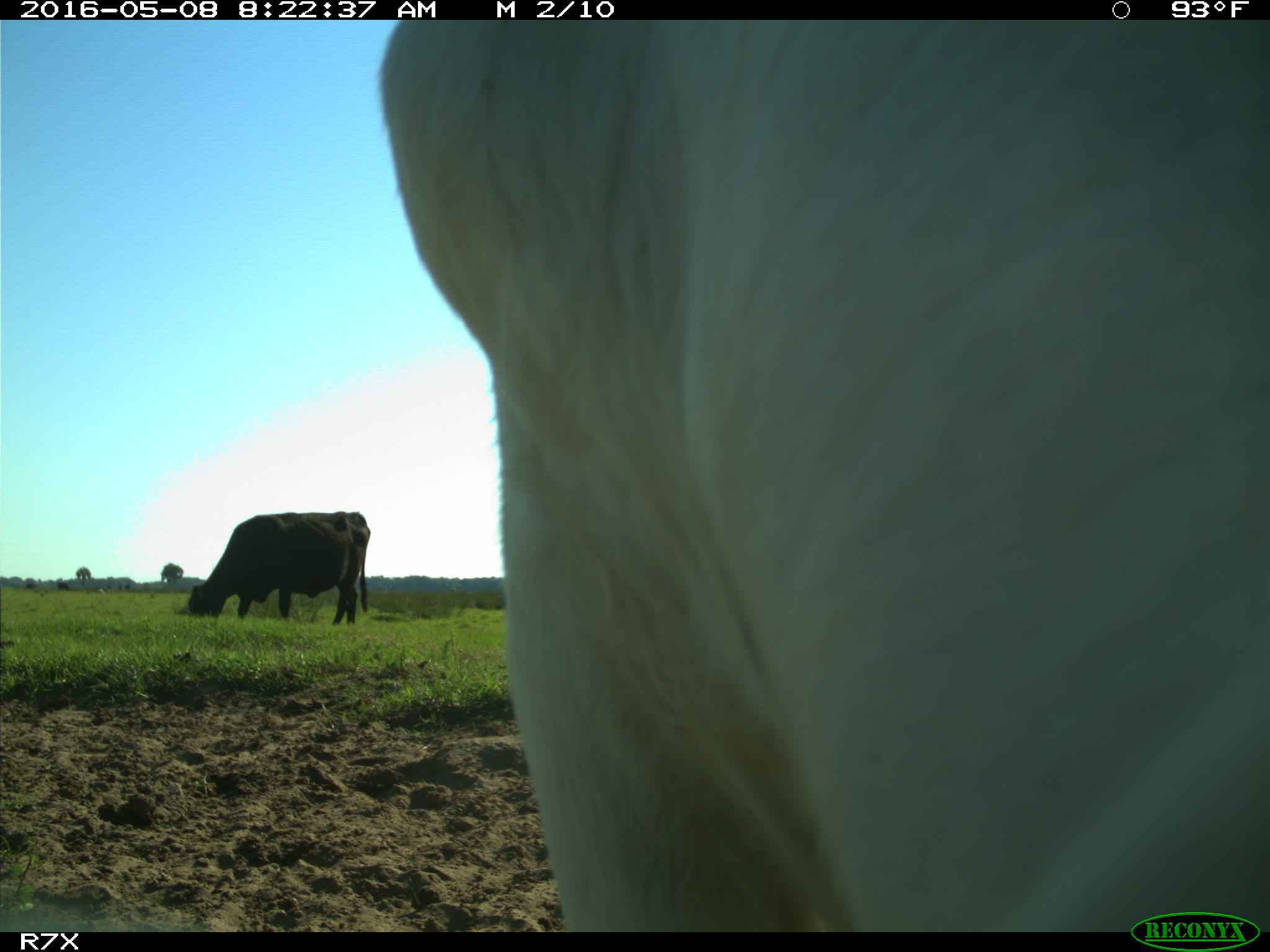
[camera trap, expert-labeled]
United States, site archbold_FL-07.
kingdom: Animalia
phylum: Chordata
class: Mammalia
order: Artiodactyla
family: Bovidae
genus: Bos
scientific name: Bos taurus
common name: domestic cow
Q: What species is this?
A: Bos taurus (domestic cow).